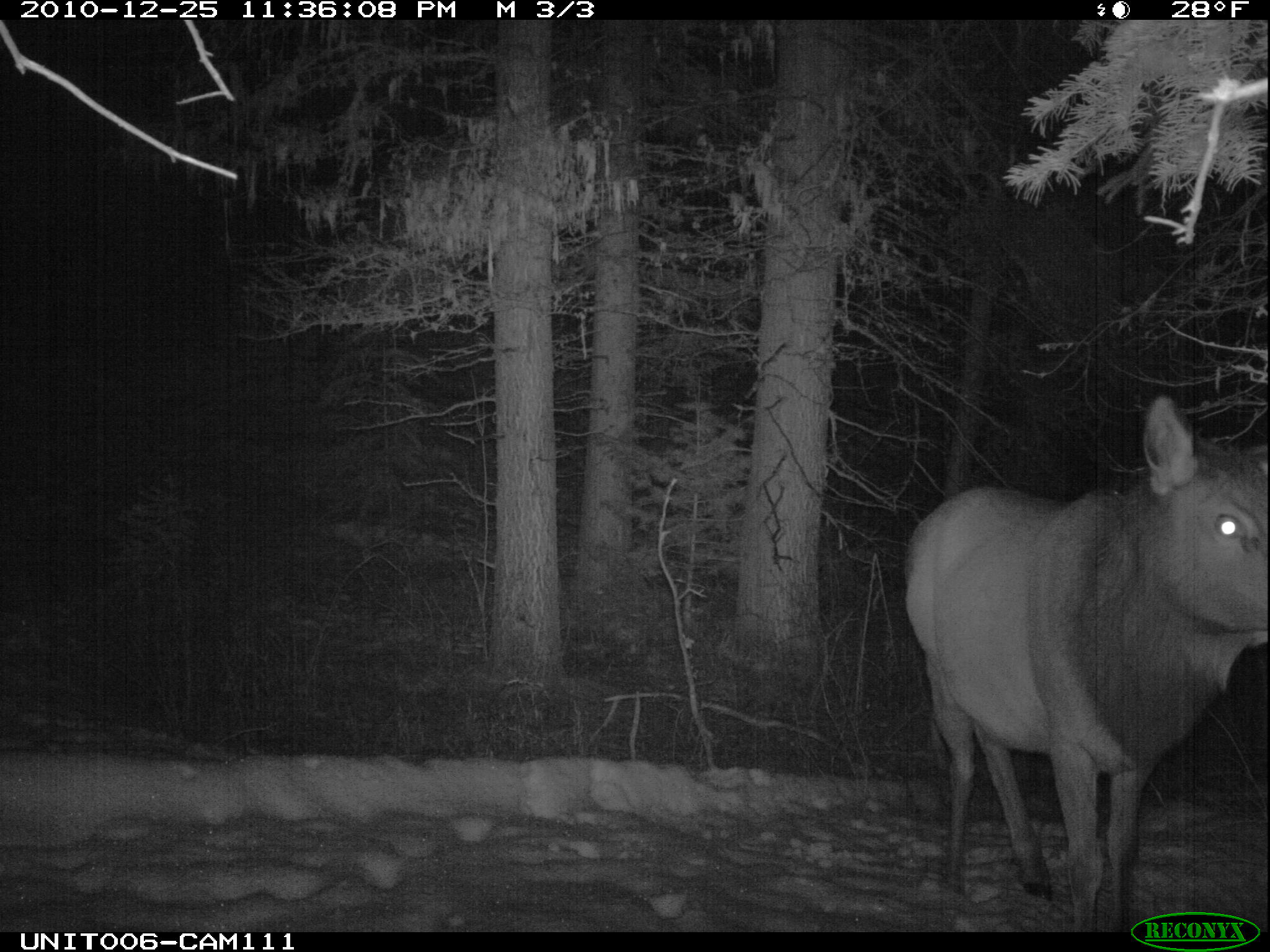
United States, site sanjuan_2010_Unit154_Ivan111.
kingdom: Animalia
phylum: Chordata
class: Mammalia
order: Artiodactyla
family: Cervidae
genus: Cervus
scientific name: Cervus elaphus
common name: red deer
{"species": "Cervus elaphus (red deer)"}